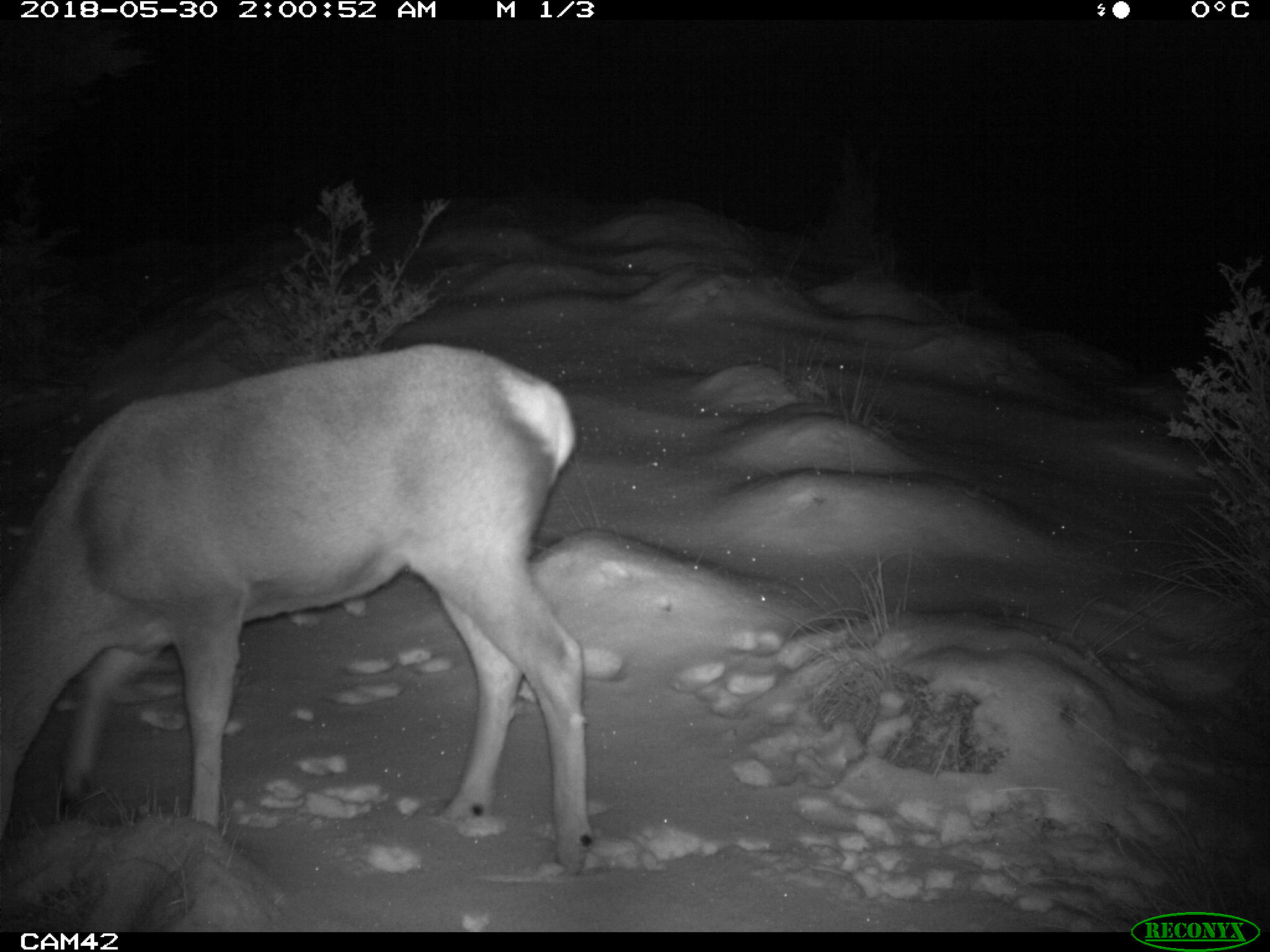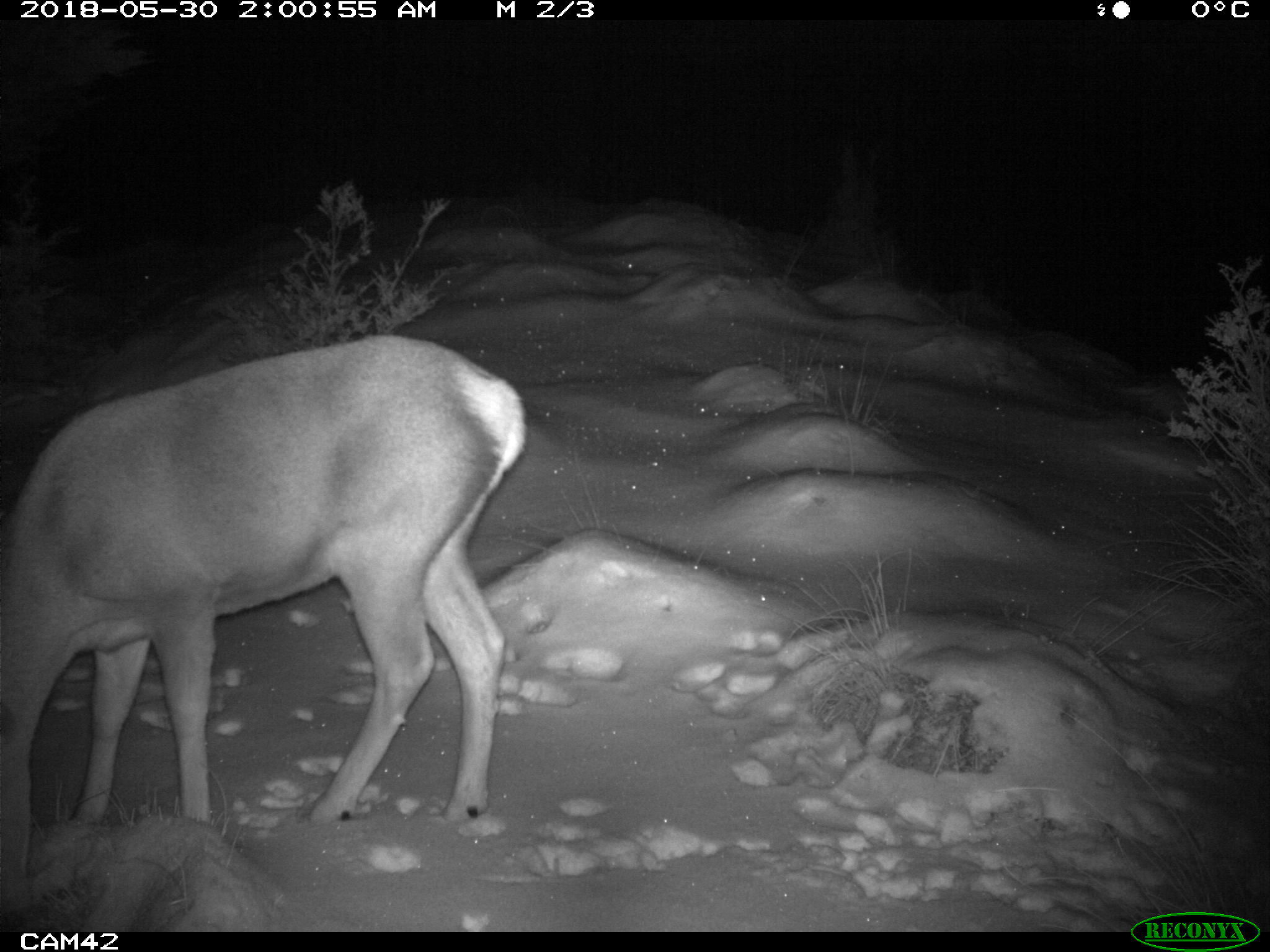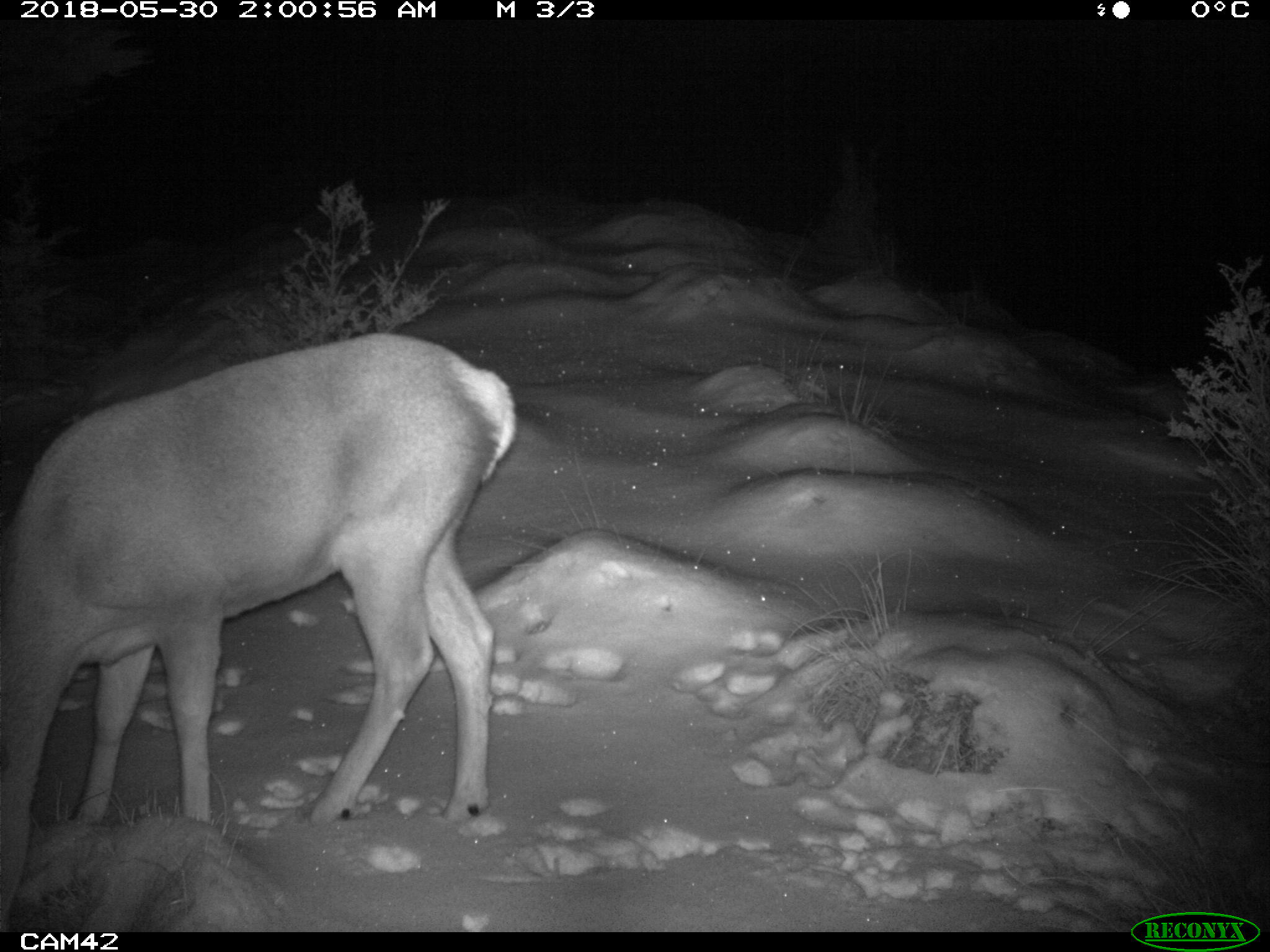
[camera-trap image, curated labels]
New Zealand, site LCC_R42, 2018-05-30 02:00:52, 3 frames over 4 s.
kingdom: Animalia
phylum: Chordata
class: Mammalia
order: Artiodactyla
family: Cervidae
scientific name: Cervidae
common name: deer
Deer (Cervidae).